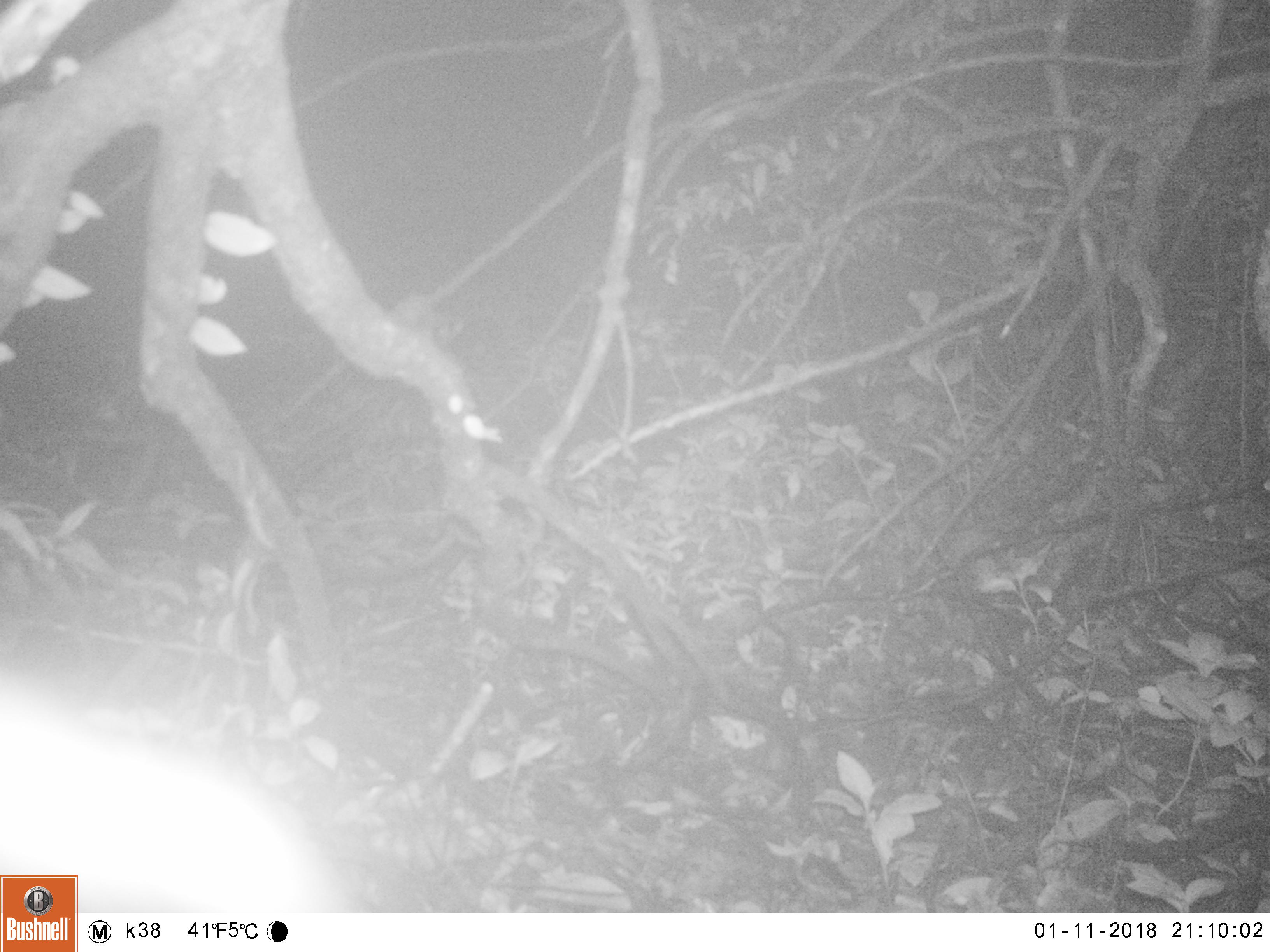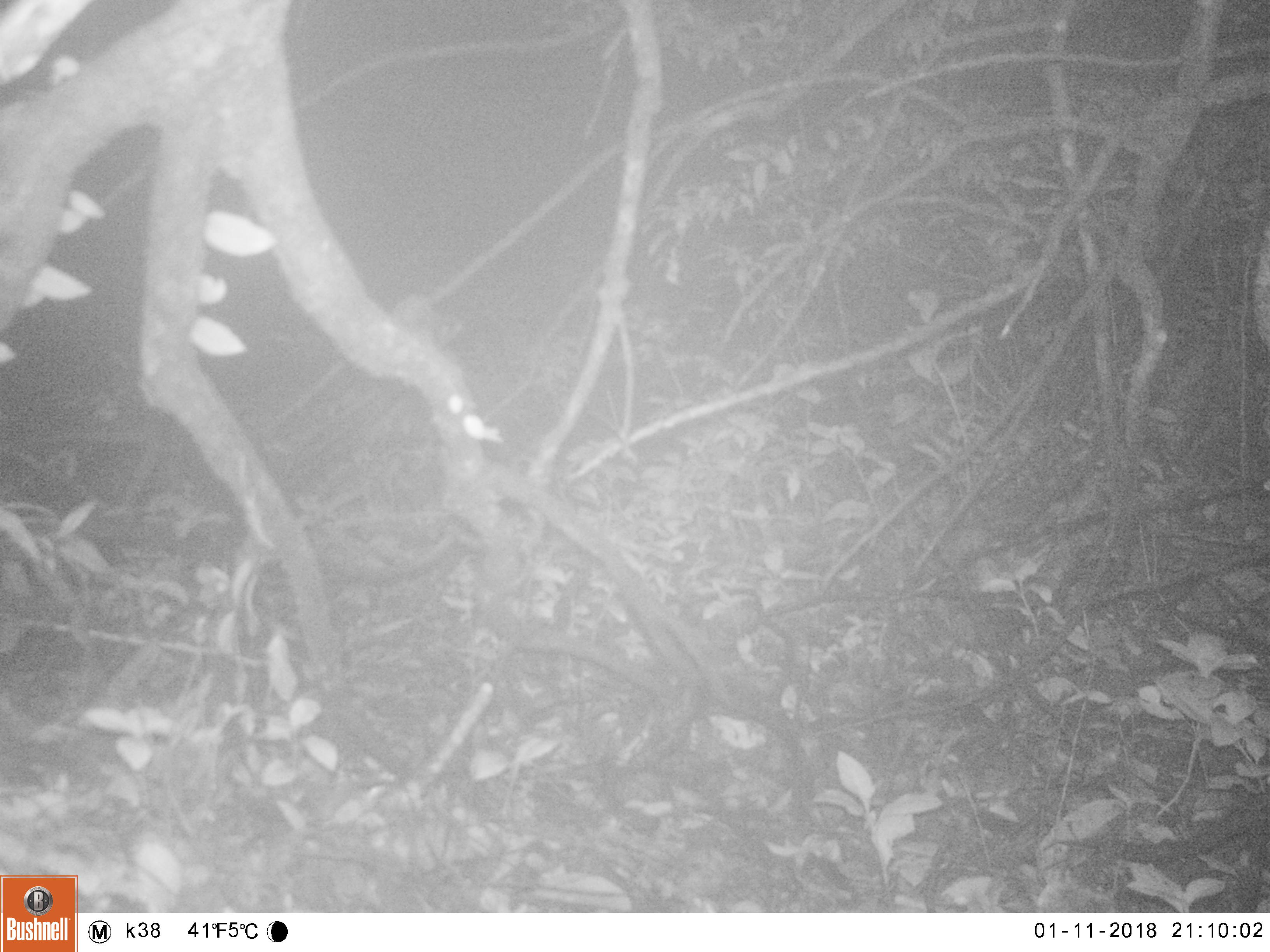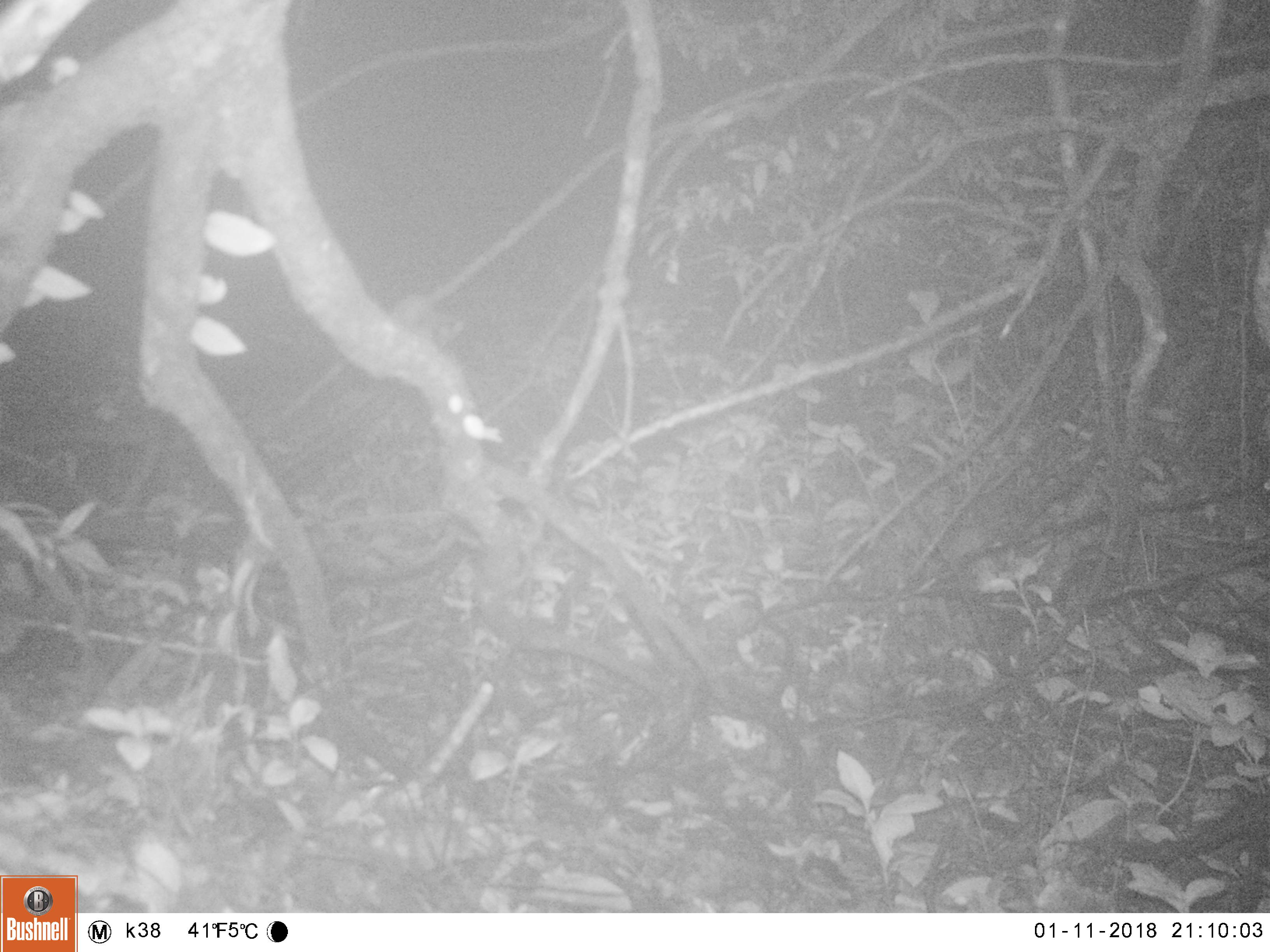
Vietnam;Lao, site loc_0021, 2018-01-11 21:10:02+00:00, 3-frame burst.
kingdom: Animalia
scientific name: Animalia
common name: animal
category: unidentified animal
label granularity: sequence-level